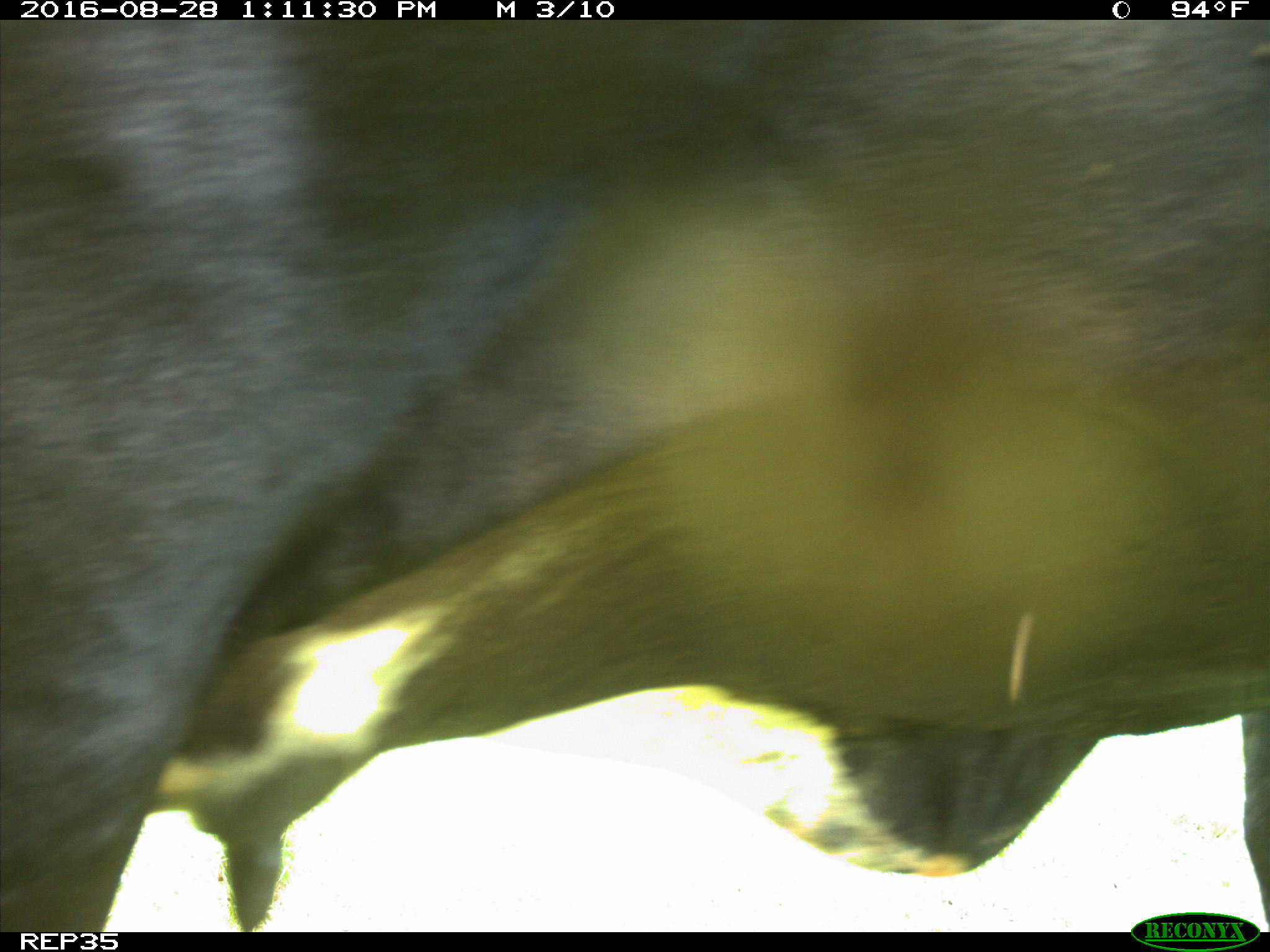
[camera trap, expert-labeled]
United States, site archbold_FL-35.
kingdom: Animalia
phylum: Chordata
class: Mammalia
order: Artiodactyla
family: Bovidae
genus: Bos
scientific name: Bos taurus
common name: domestic cow